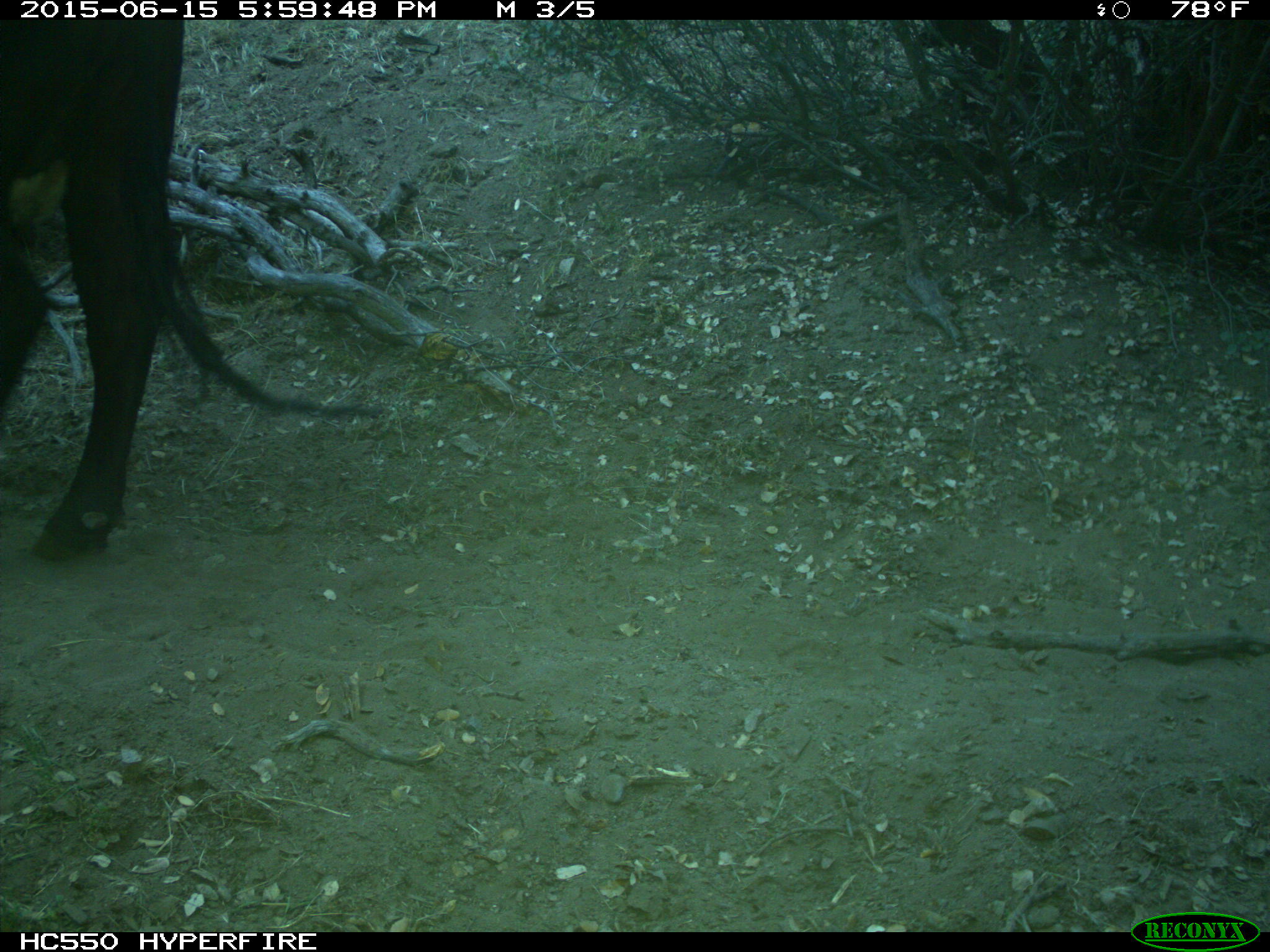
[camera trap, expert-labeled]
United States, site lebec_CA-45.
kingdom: Animalia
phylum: Chordata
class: Mammalia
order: Artiodactyla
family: Bovidae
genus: Bos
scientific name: Bos taurus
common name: domestic cow